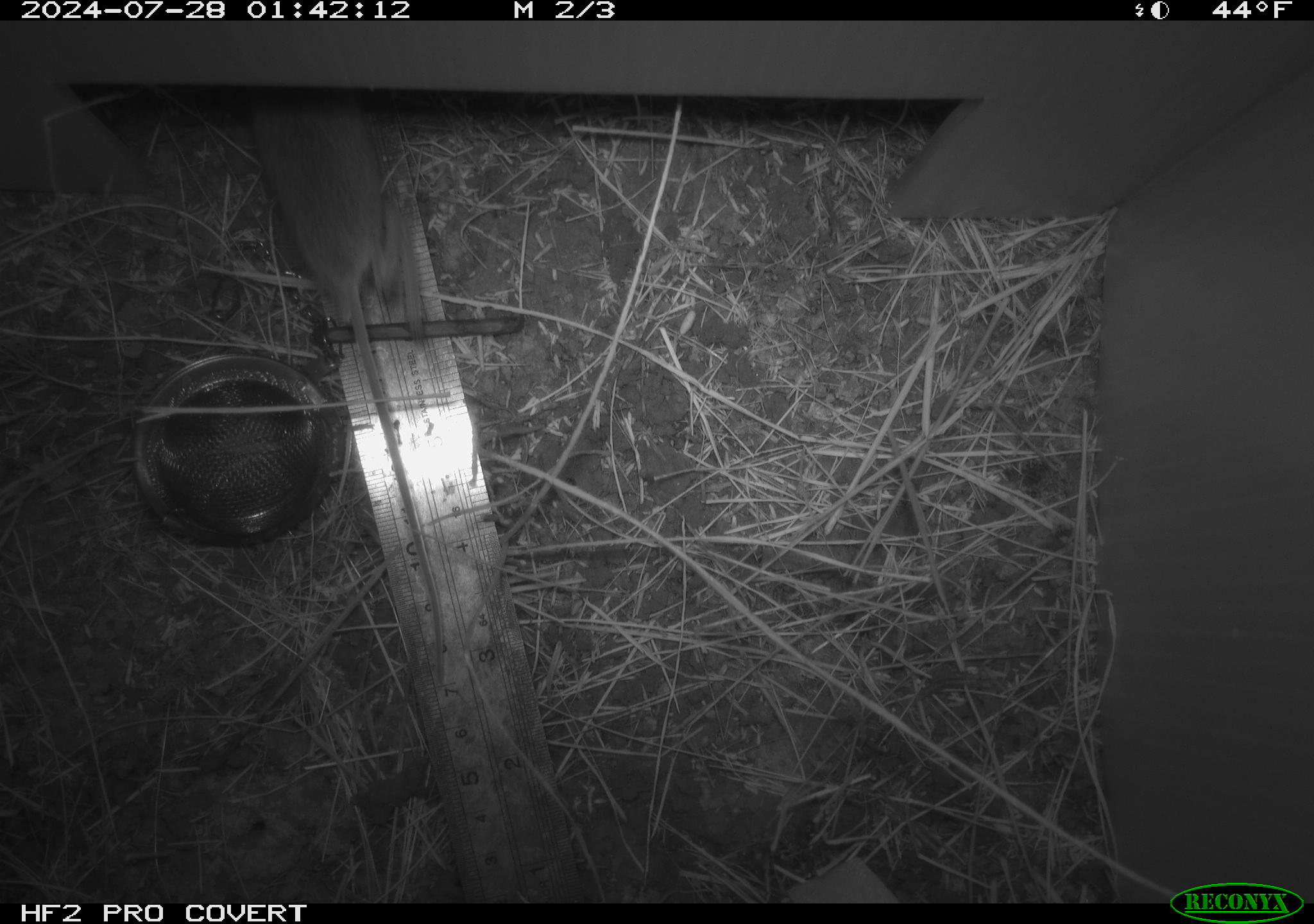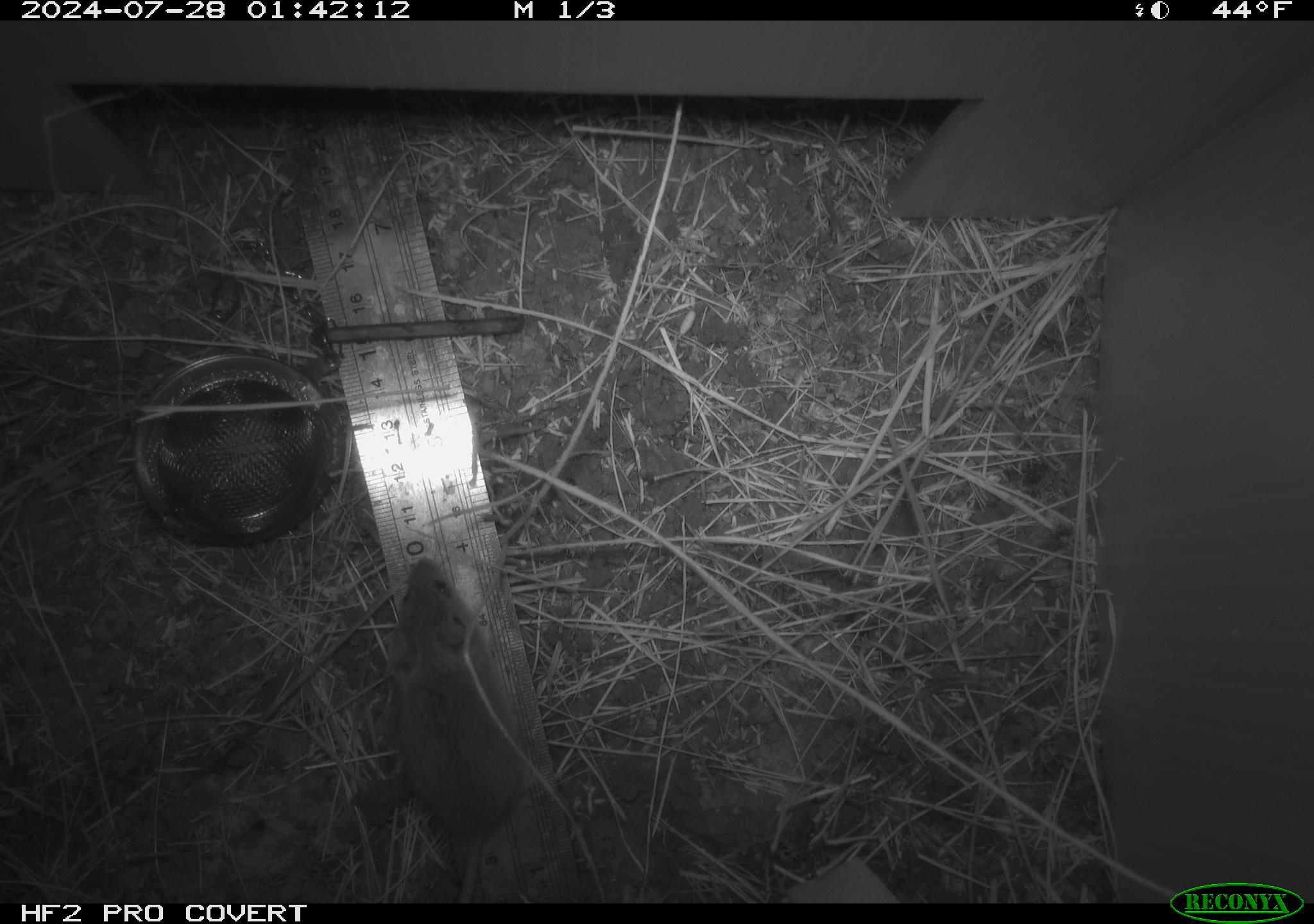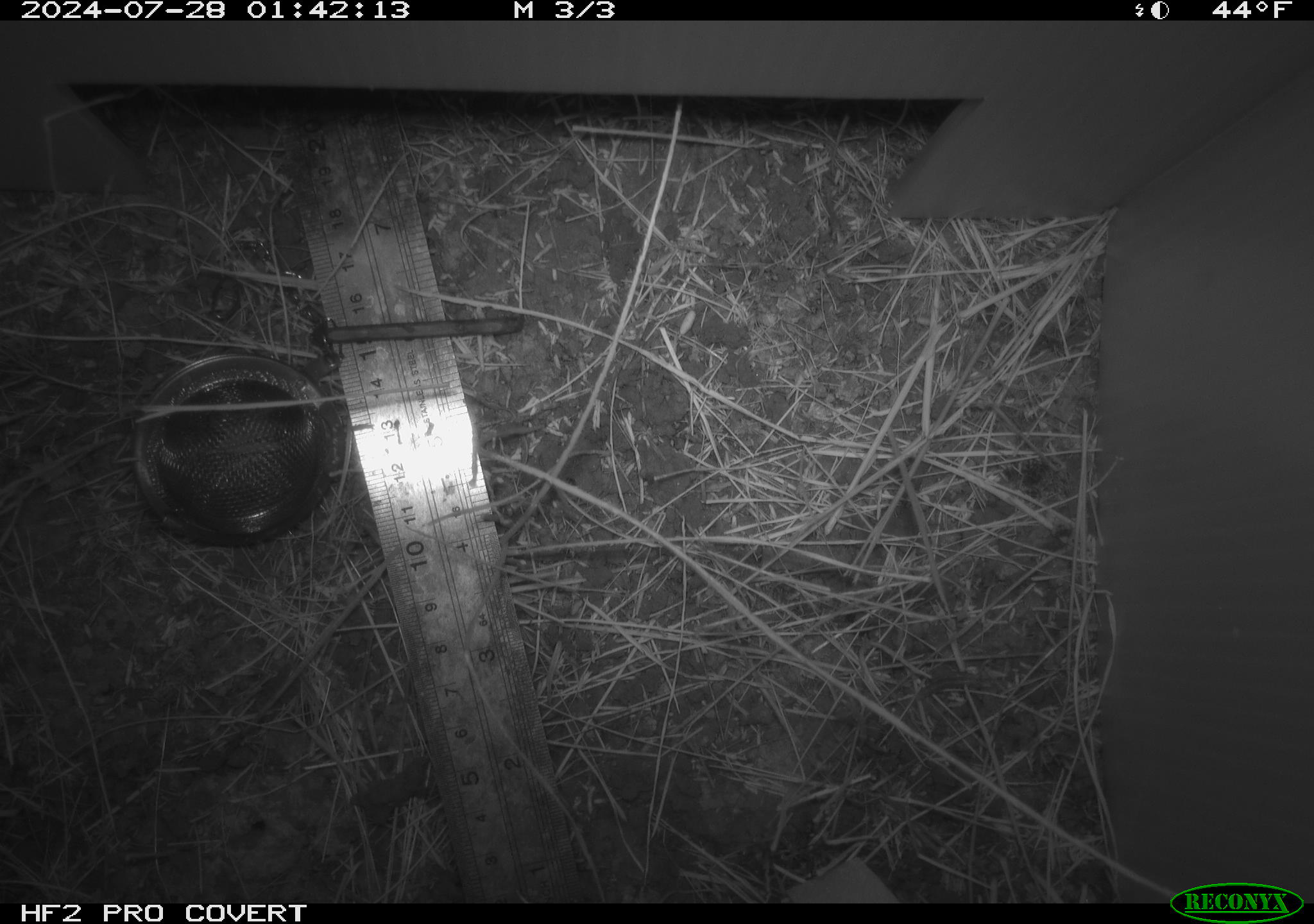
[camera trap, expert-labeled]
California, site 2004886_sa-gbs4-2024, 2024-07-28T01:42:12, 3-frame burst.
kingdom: Animalia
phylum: Chordata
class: Mammalia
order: Rodentia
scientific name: Rodentia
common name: mouse species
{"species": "mouse species (Rodentia)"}